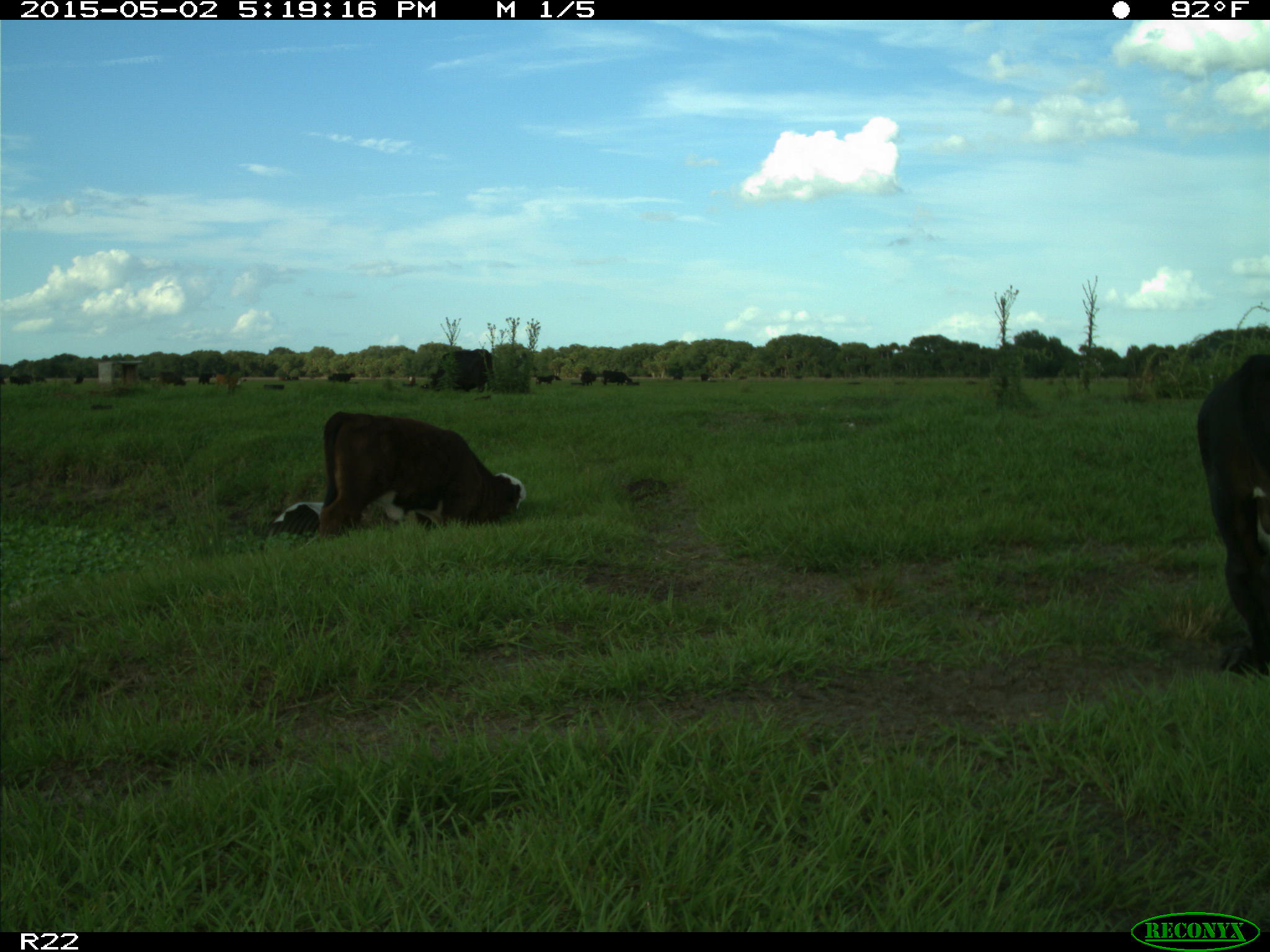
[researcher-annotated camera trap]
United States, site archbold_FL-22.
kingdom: Animalia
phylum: Chordata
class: Mammalia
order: Artiodactyla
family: Bovidae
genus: Bos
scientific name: Bos taurus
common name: domestic cow